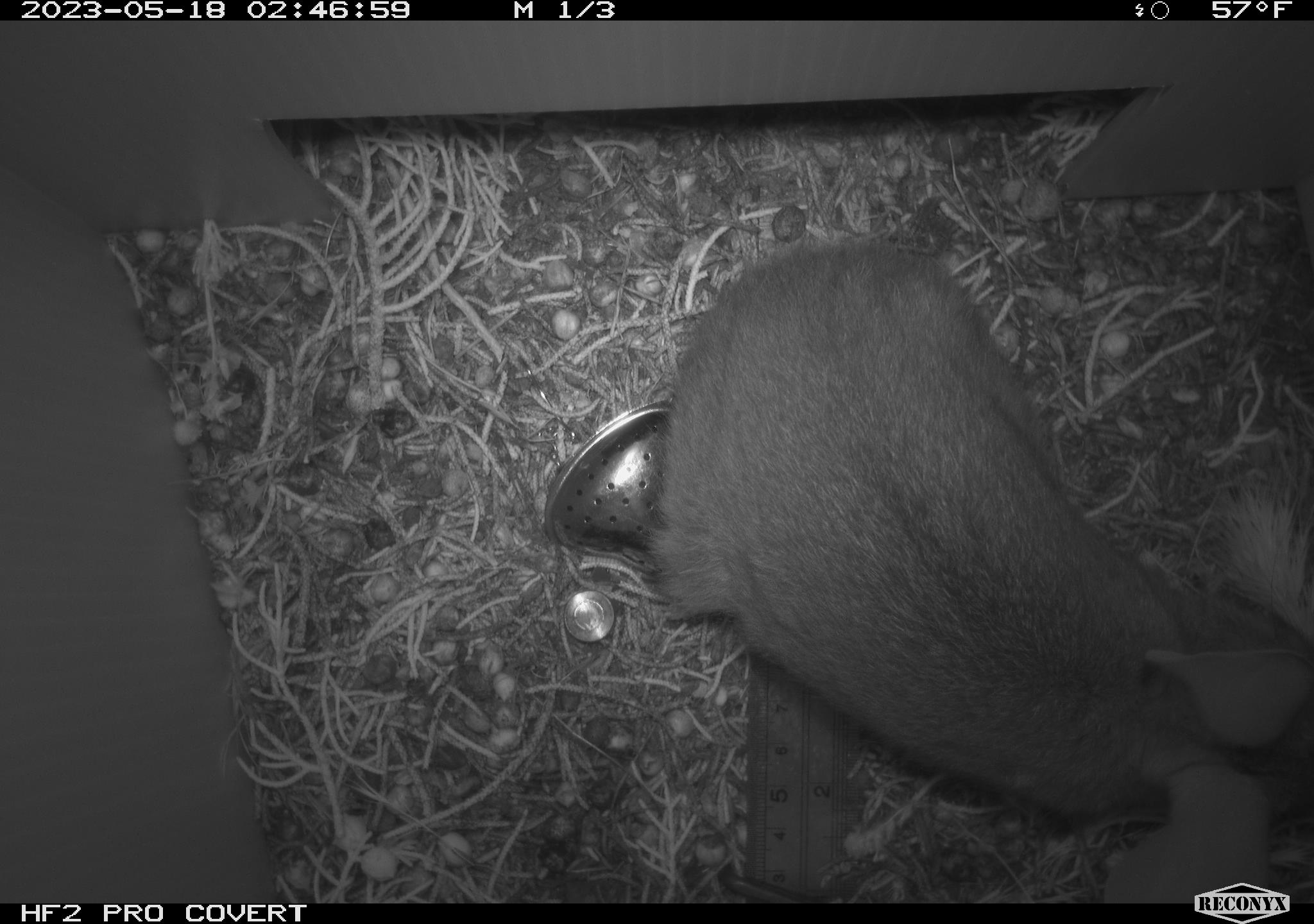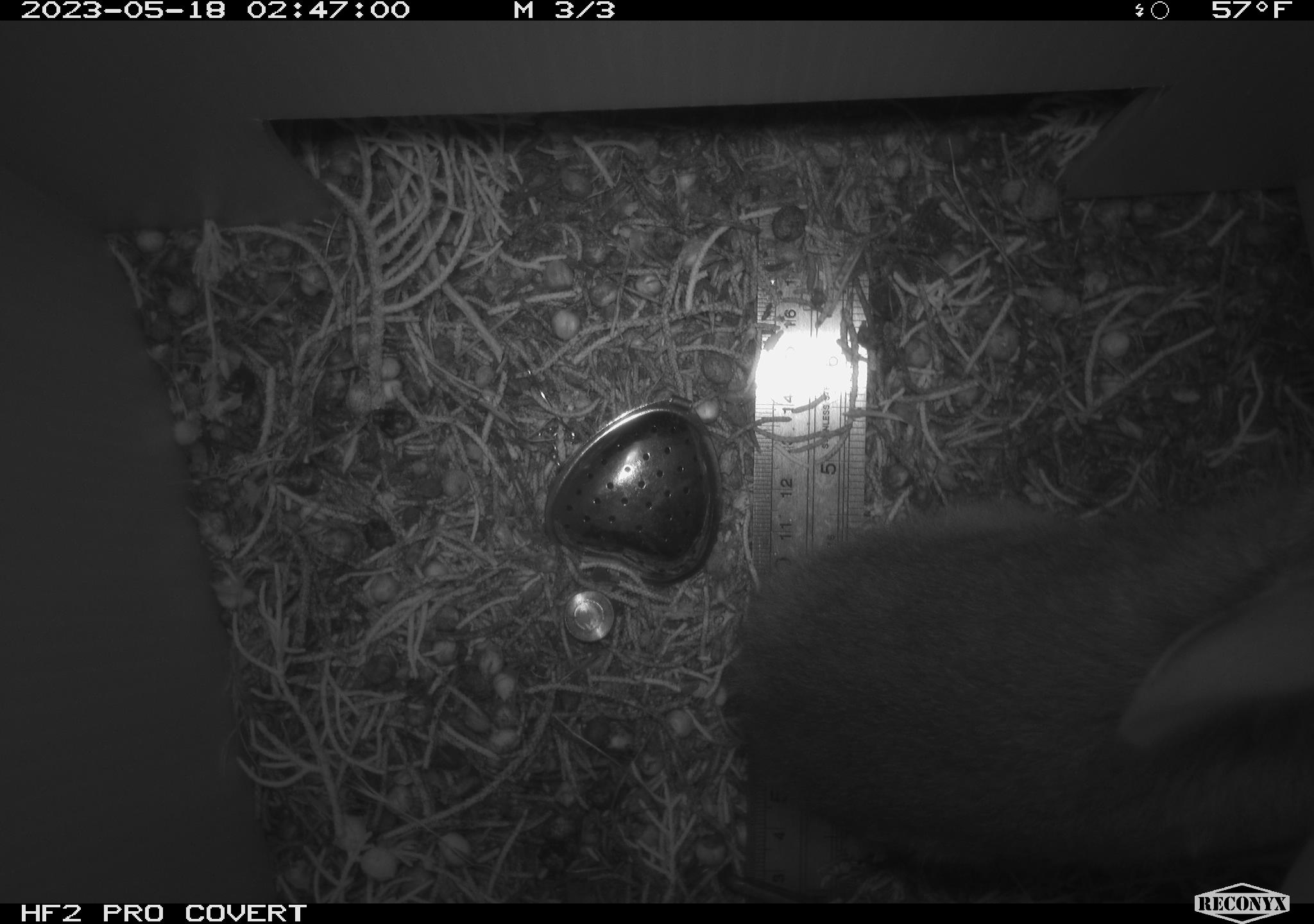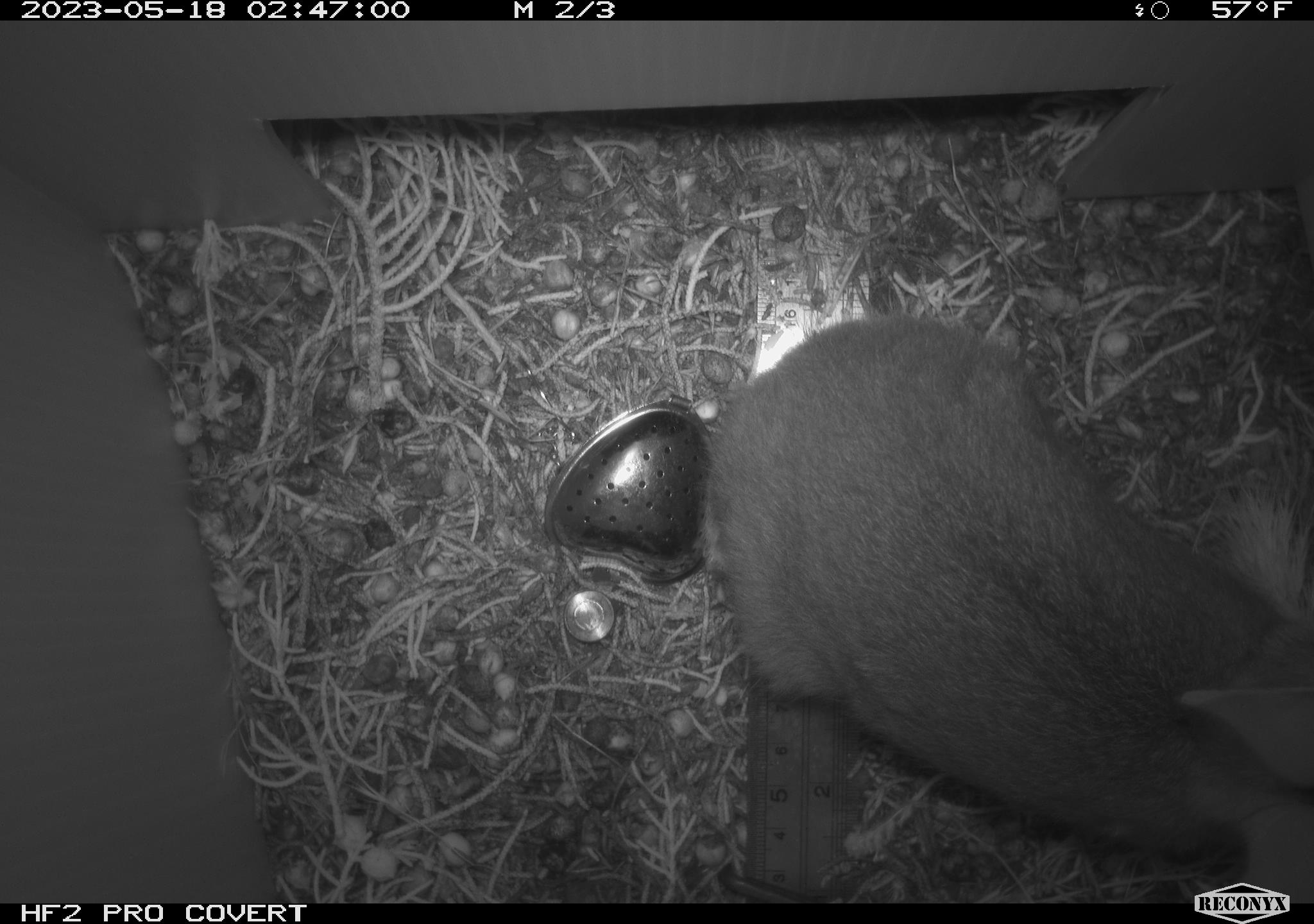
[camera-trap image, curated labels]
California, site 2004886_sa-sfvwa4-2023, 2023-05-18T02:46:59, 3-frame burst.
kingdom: Animalia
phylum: Chordata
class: Mammalia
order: Lagomorpha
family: Leporidae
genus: Sylvilagus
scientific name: Sylvilagus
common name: cottontail rabbits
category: sylvilagus species